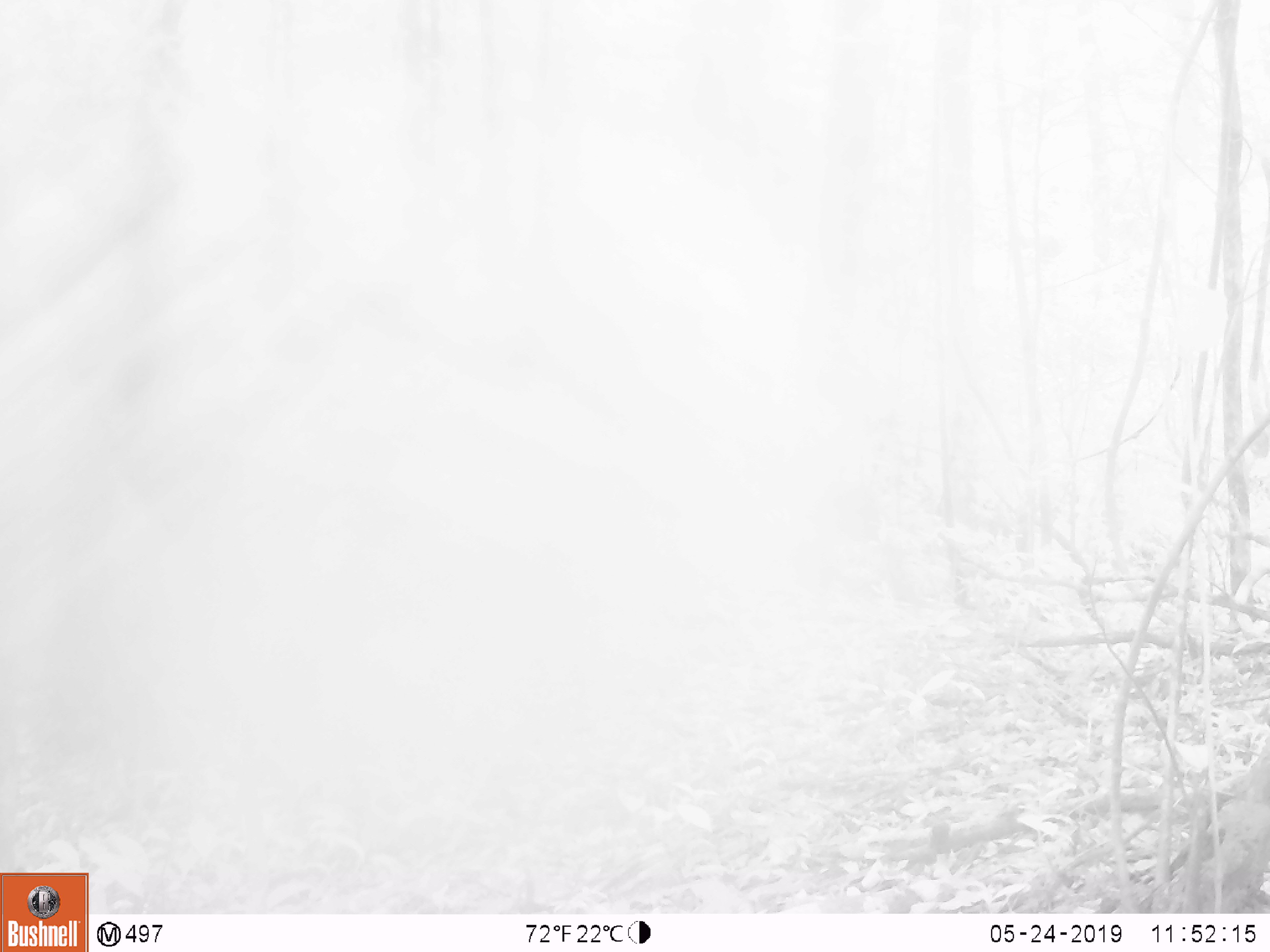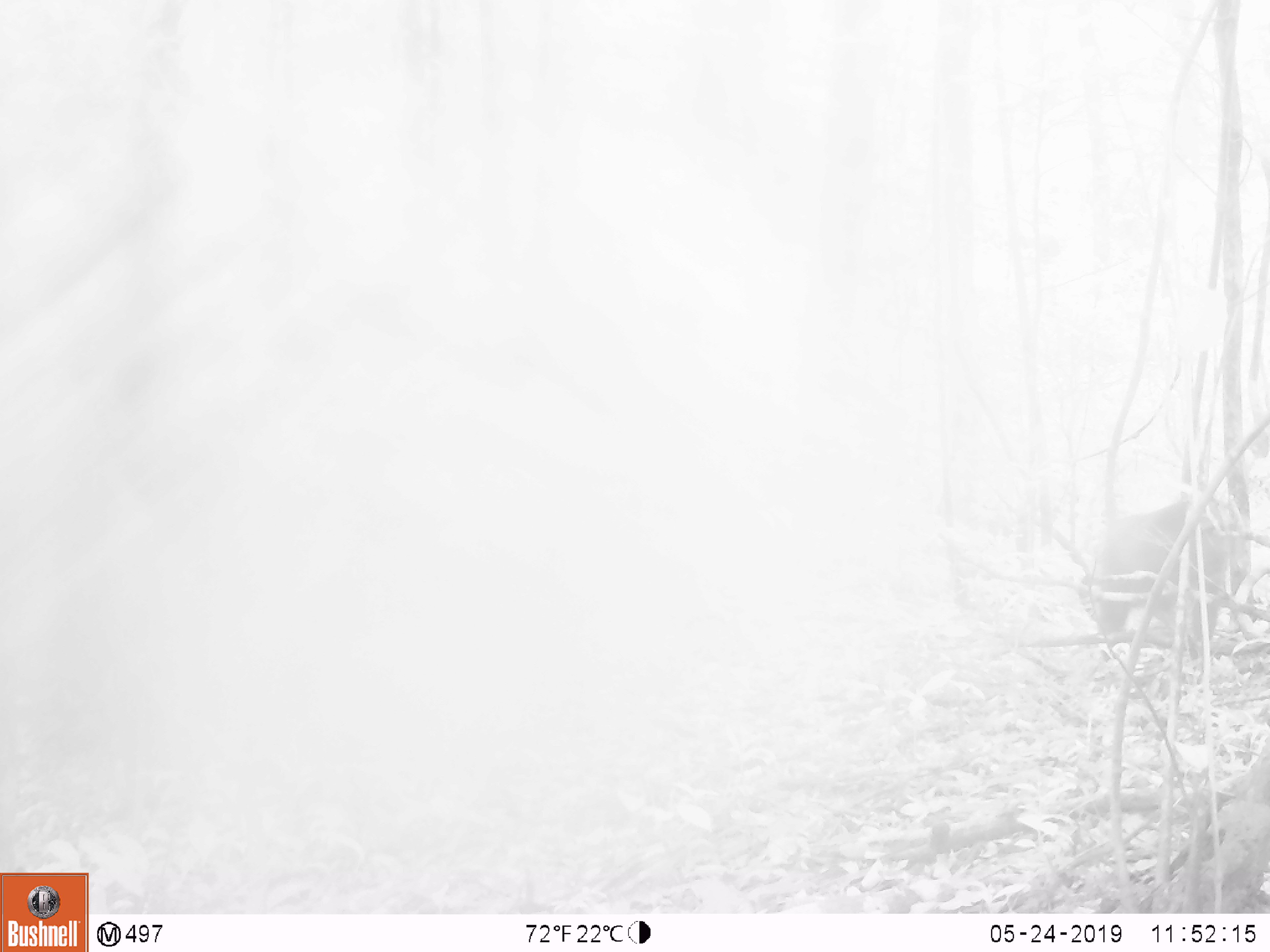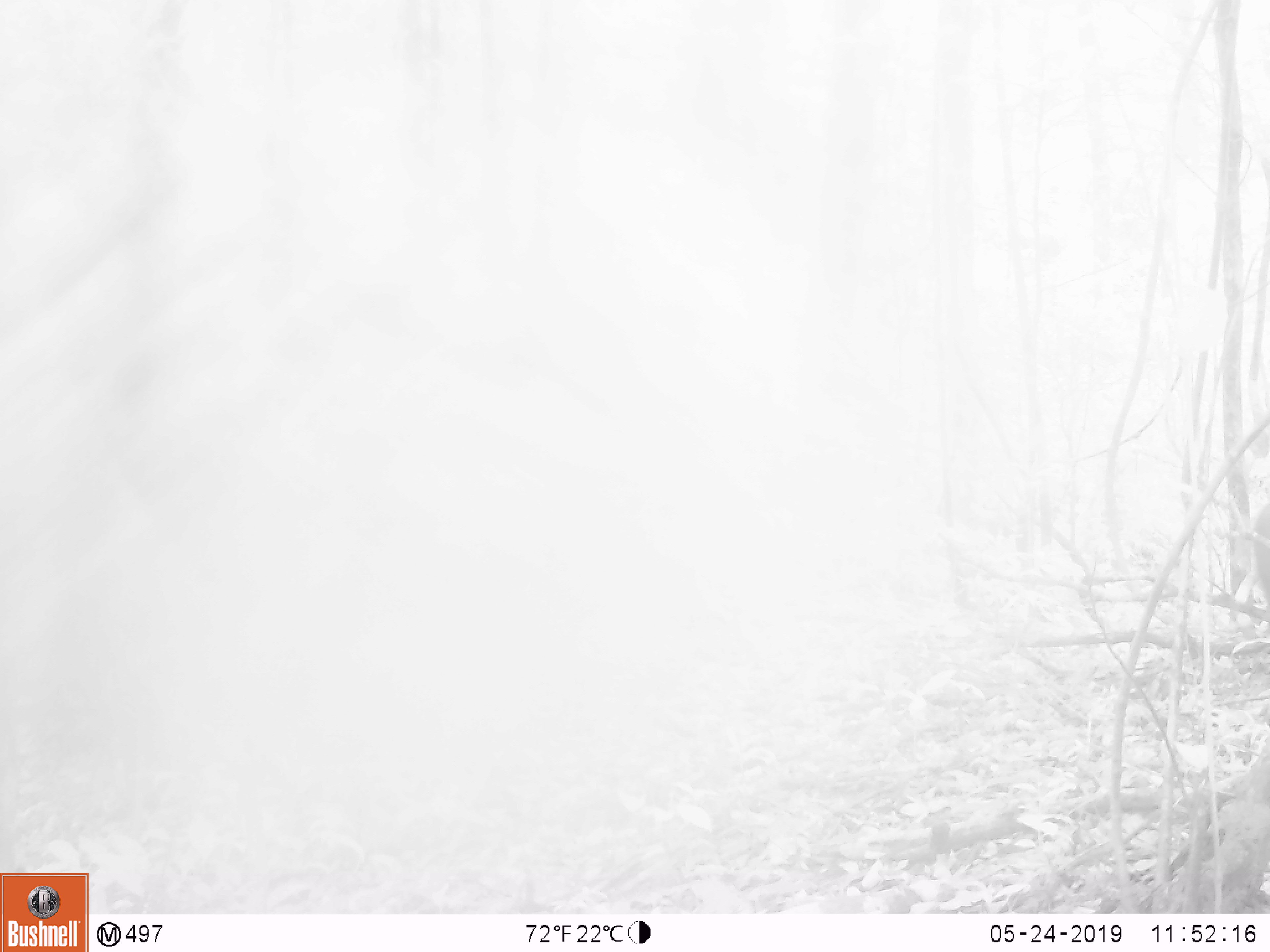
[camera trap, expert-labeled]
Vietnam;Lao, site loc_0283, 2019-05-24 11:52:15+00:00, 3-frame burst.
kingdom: Animalia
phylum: Chordata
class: Mammalia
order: Primates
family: Cercopithecidae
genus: Macaca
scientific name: Macaca arctoides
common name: stump-tailed macaque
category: stump tailed macaque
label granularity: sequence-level